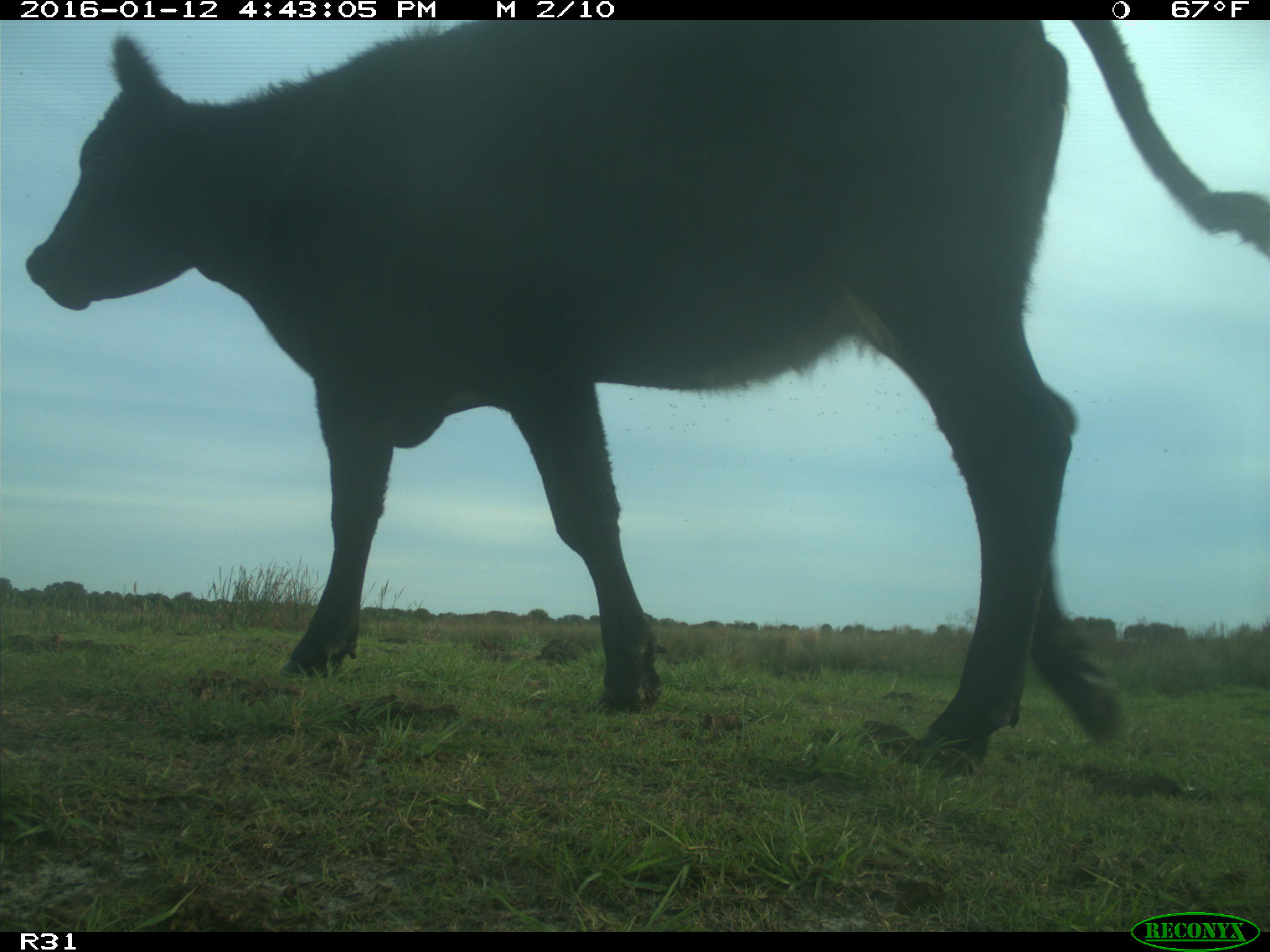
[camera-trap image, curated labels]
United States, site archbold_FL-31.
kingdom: Animalia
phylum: Chordata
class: Mammalia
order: Artiodactyla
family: Bovidae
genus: Bos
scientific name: Bos taurus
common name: domestic cow